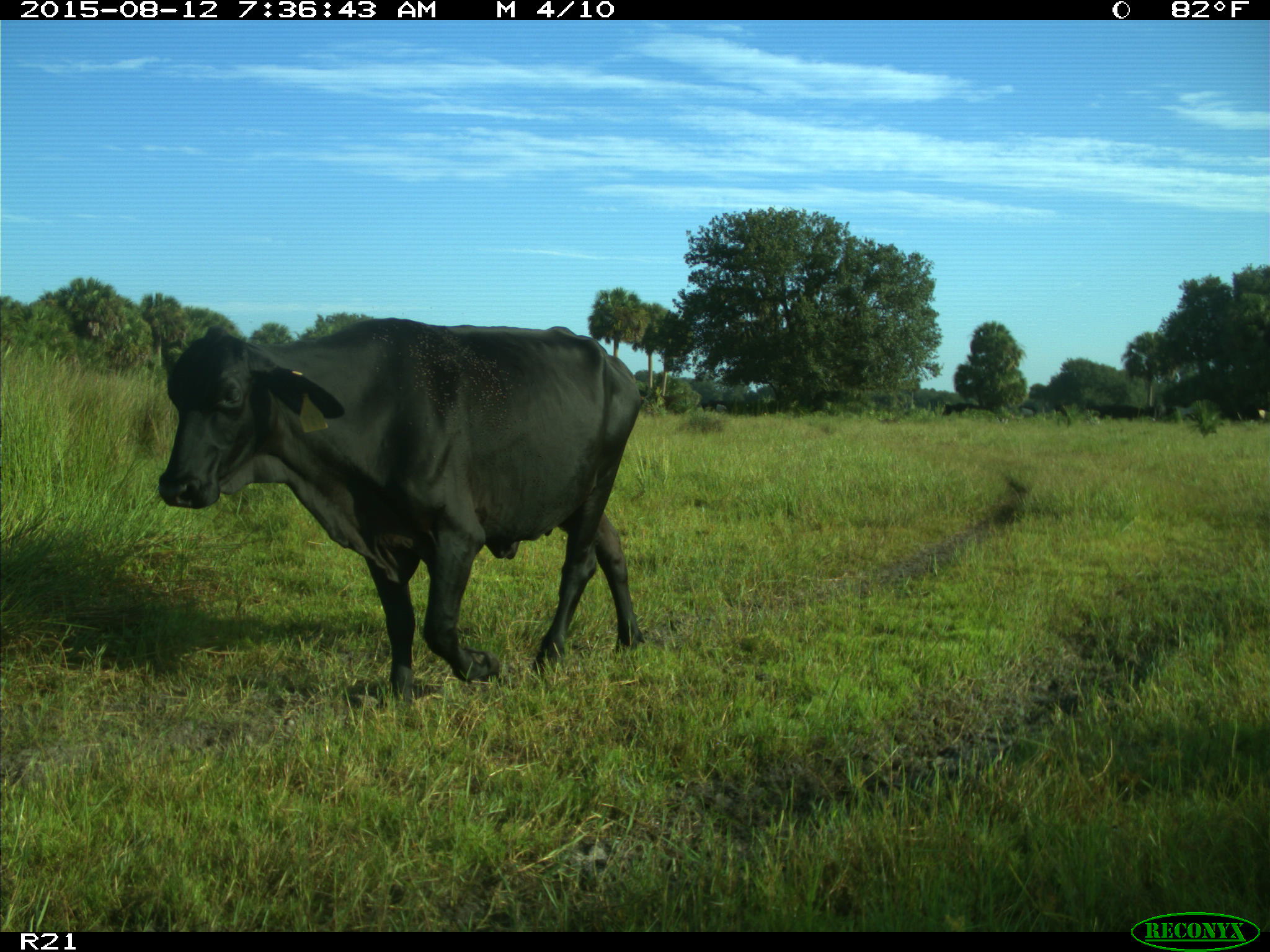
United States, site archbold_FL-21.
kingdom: Animalia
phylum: Chordata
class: Mammalia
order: Artiodactyla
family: Bovidae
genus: Bos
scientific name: Bos taurus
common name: domestic cow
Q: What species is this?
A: Bos taurus (domestic cow).